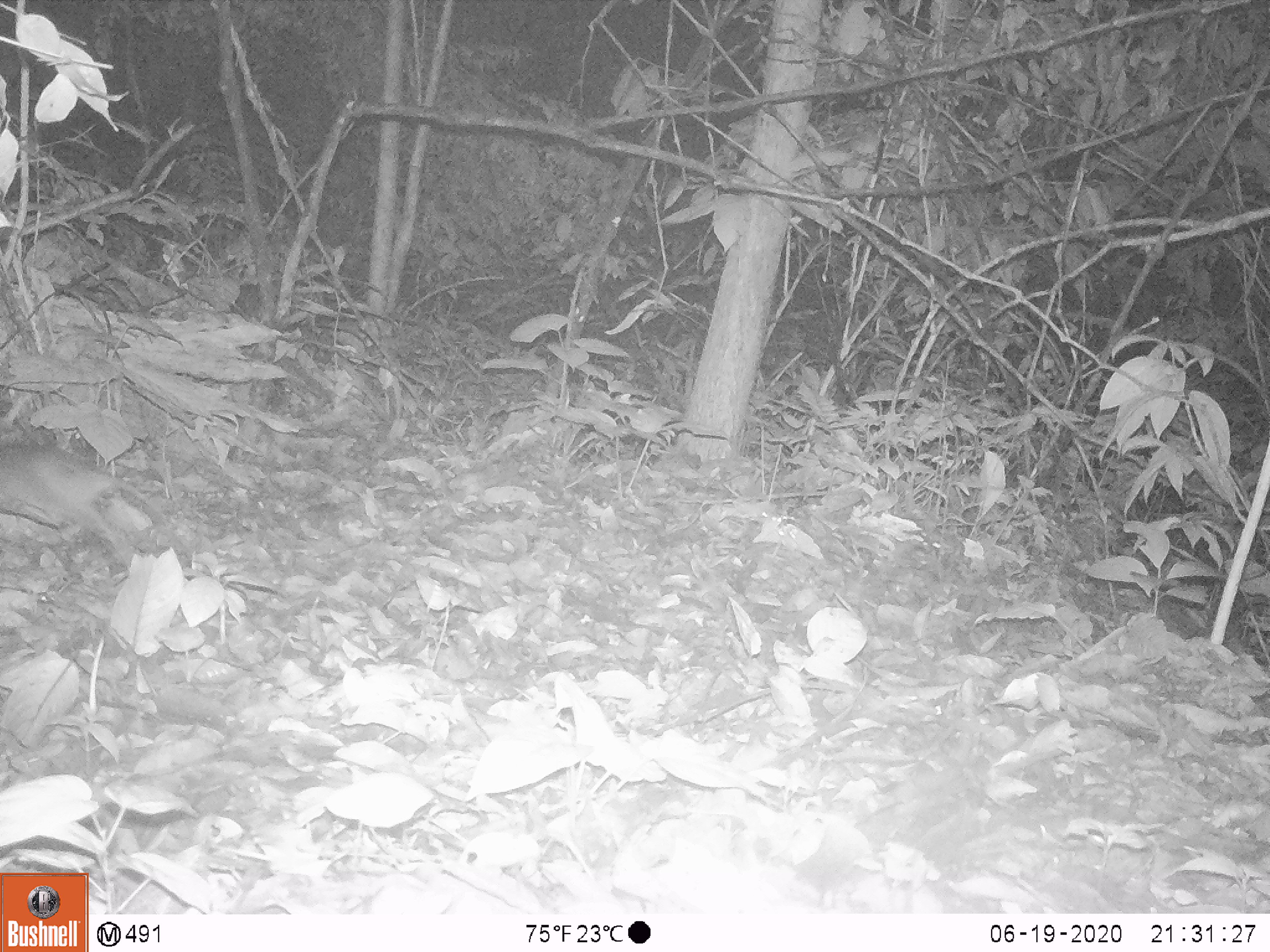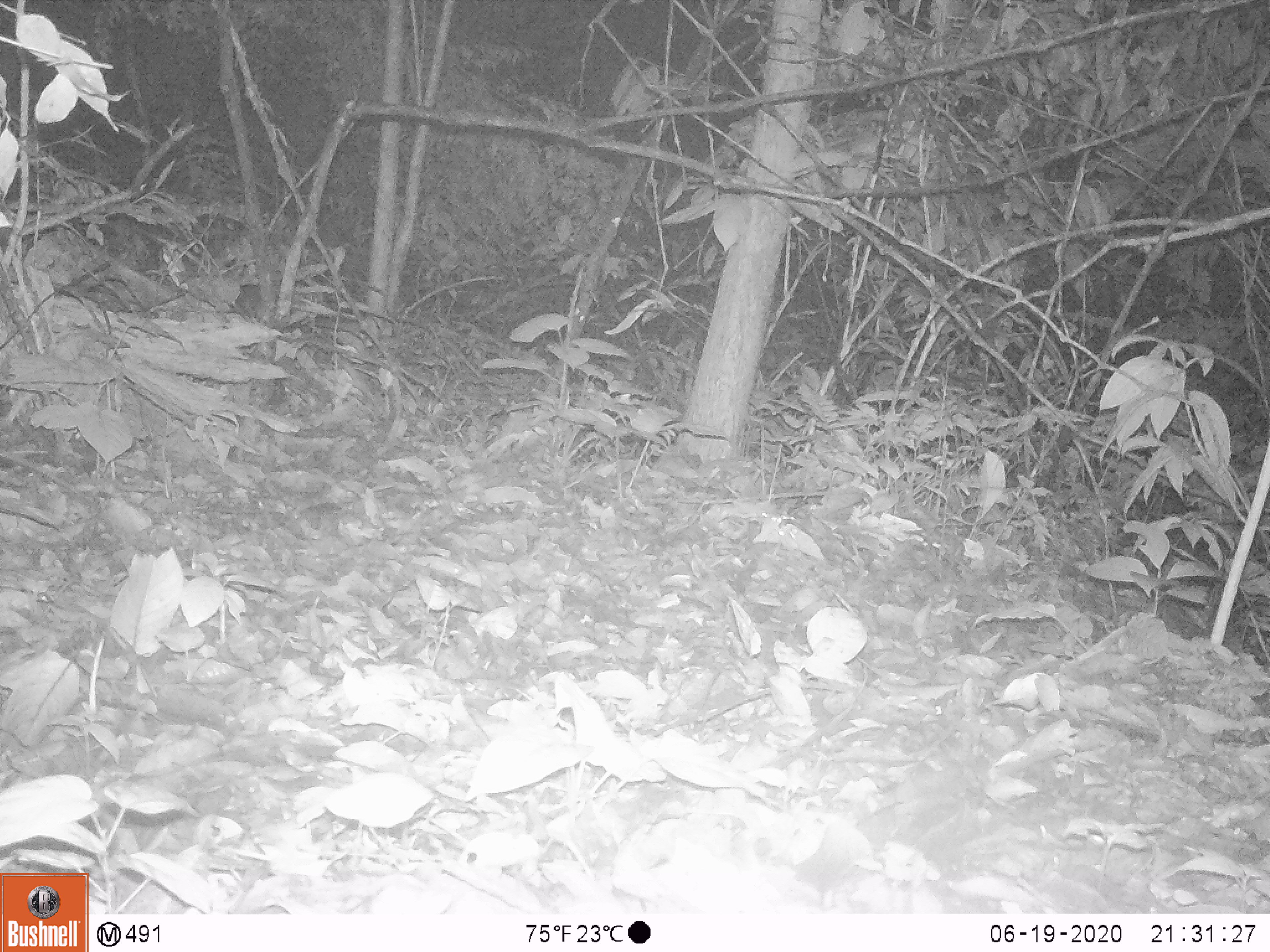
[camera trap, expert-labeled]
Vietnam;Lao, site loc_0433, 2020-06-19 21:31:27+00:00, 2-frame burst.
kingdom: Animalia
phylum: Chordata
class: Mammalia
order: Rodentia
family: Muridae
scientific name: Muridae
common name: old-world mice and rats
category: unidentified murid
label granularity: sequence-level